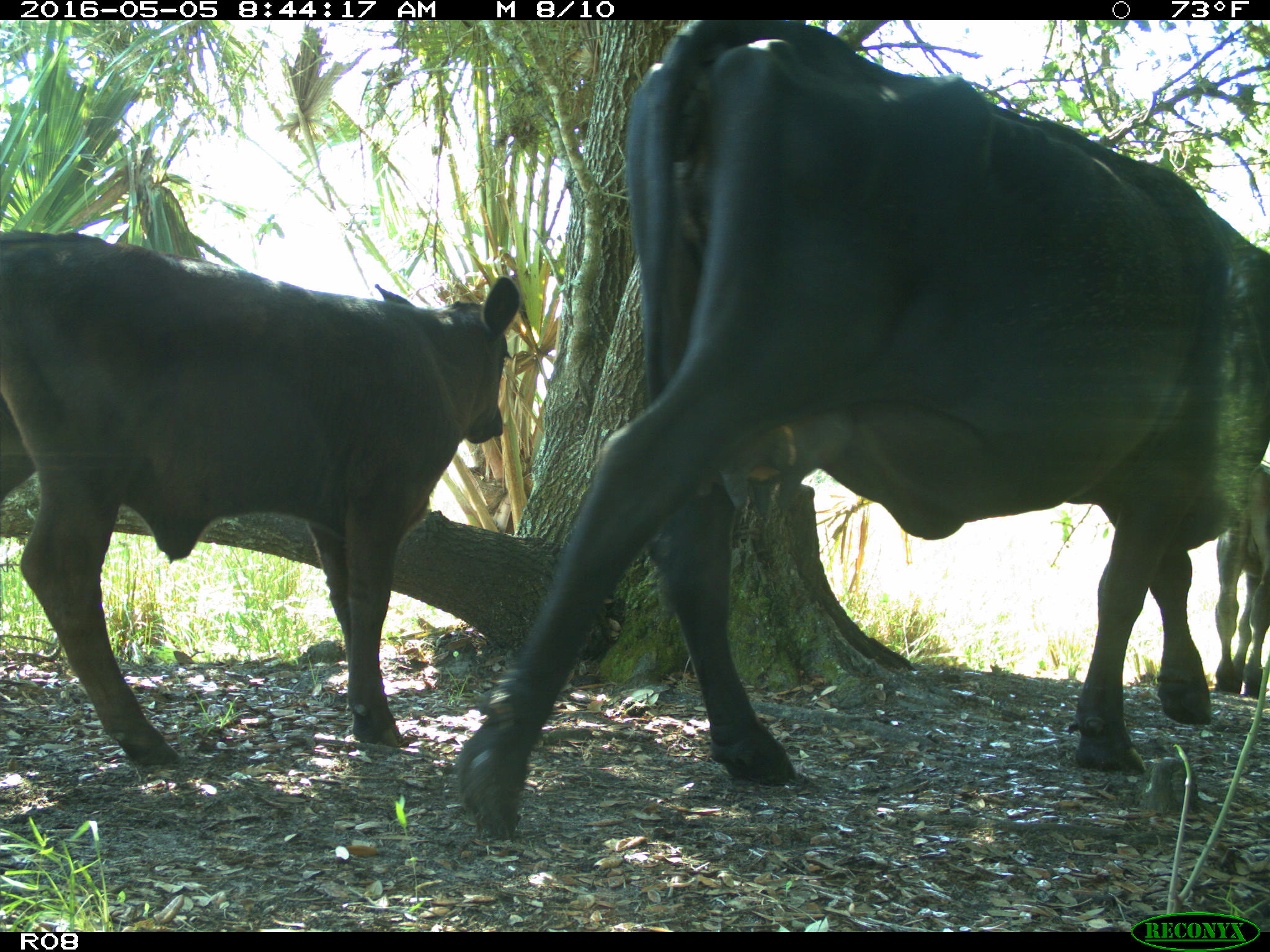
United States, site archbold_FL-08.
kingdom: Animalia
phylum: Chordata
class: Mammalia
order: Artiodactyla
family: Bovidae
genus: Bos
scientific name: Bos taurus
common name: domestic cow